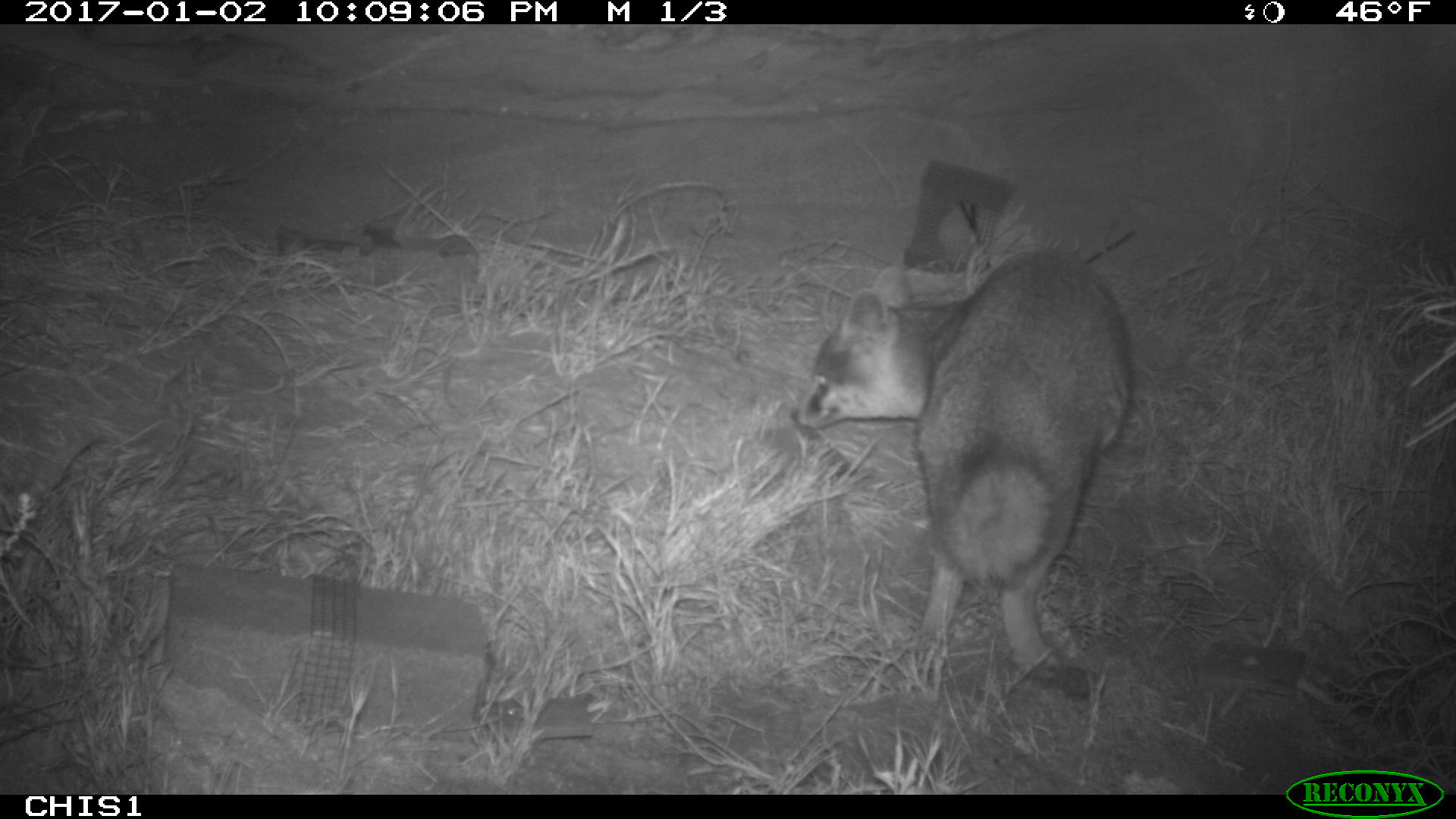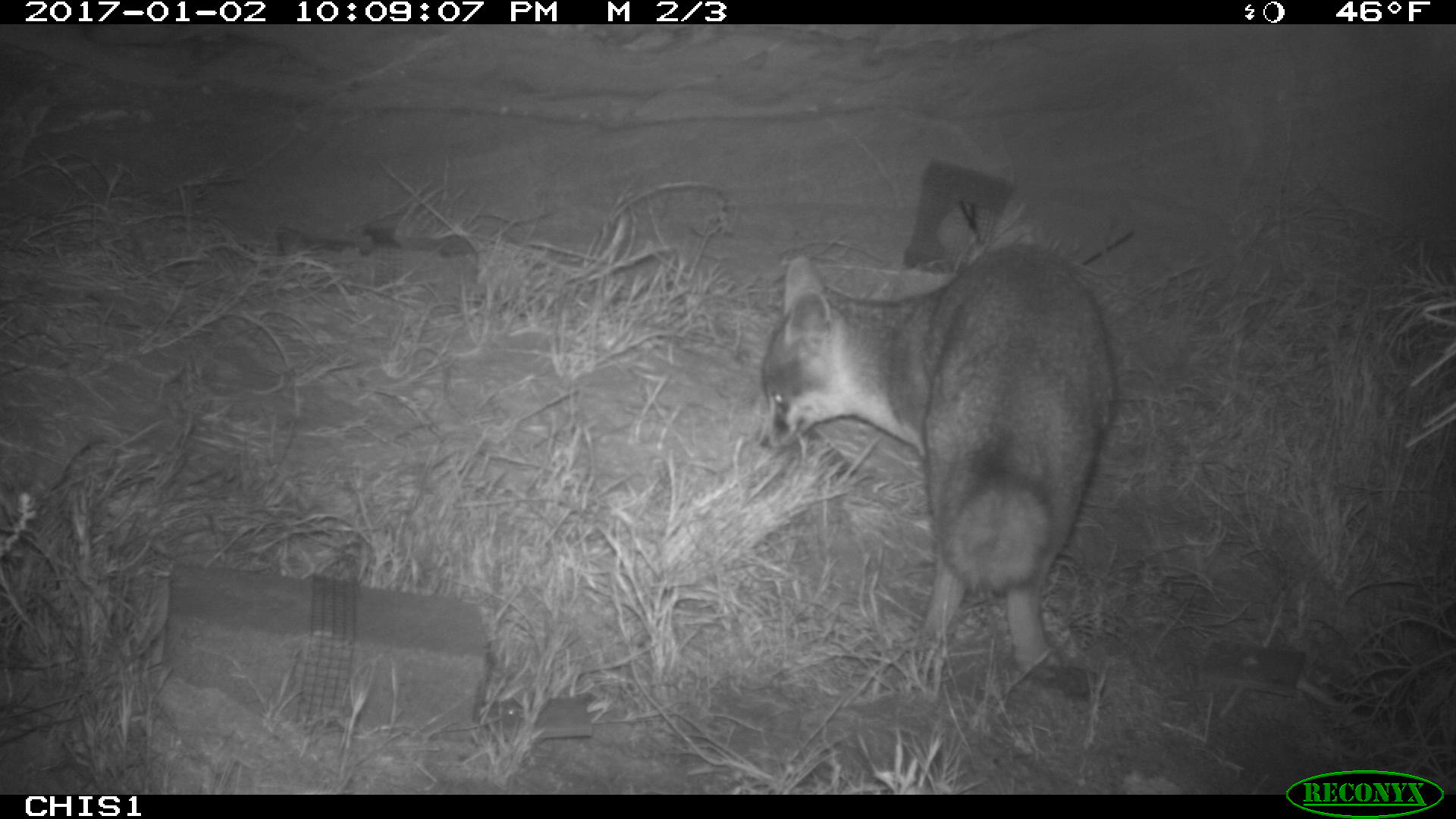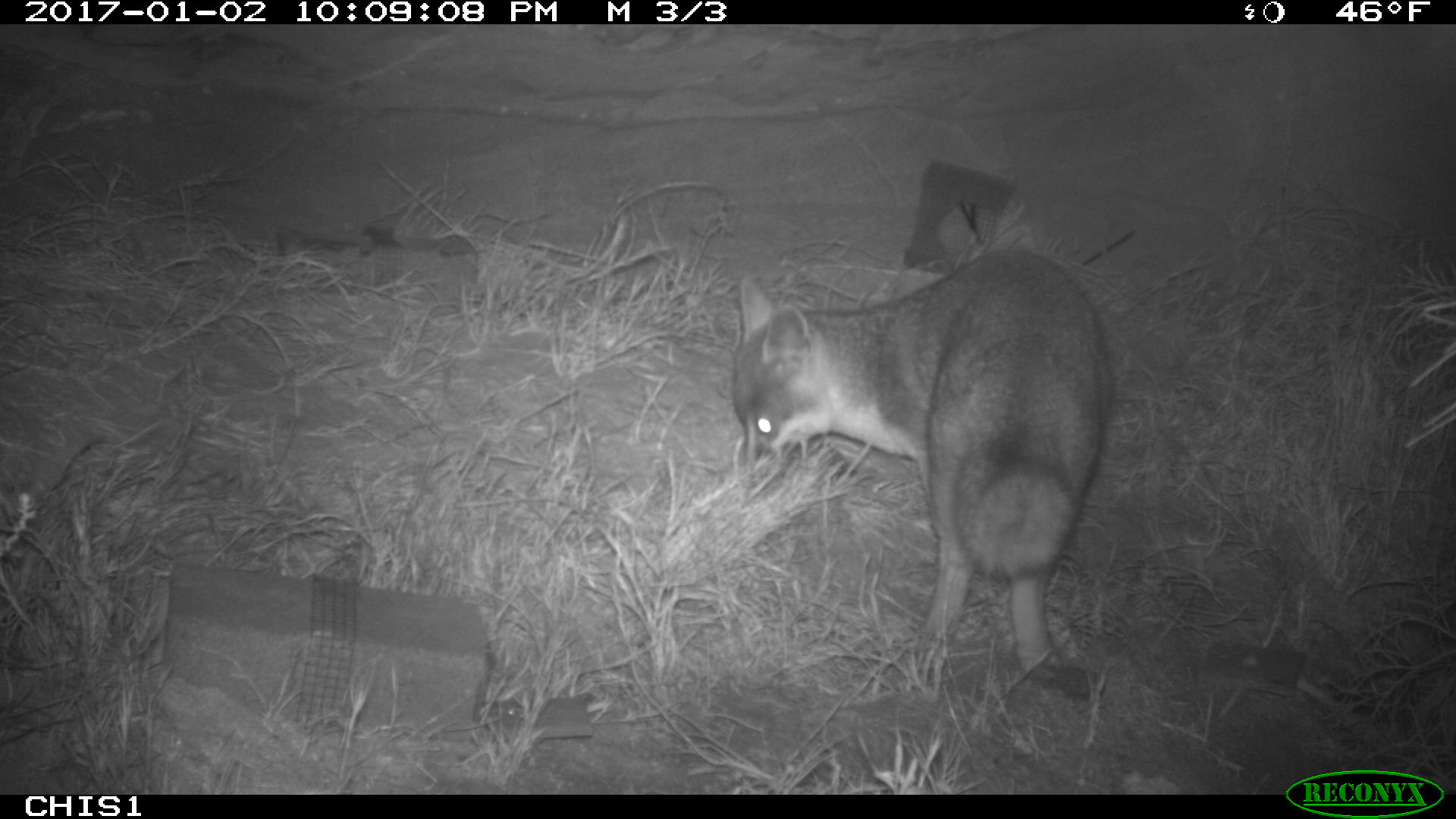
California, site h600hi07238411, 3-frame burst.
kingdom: Animalia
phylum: Chordata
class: Mammalia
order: Carnivora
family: Canidae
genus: Urocyon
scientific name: Urocyon littoralis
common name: island fox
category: fox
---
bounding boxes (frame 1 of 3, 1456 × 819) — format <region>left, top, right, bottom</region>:
fox: <region>787, 249, 1133, 685</region>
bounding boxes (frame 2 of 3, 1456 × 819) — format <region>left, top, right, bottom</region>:
fox: <region>752, 243, 1114, 686</region>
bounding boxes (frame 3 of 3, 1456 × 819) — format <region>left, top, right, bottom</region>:
fox: <region>732, 251, 1112, 680</region>